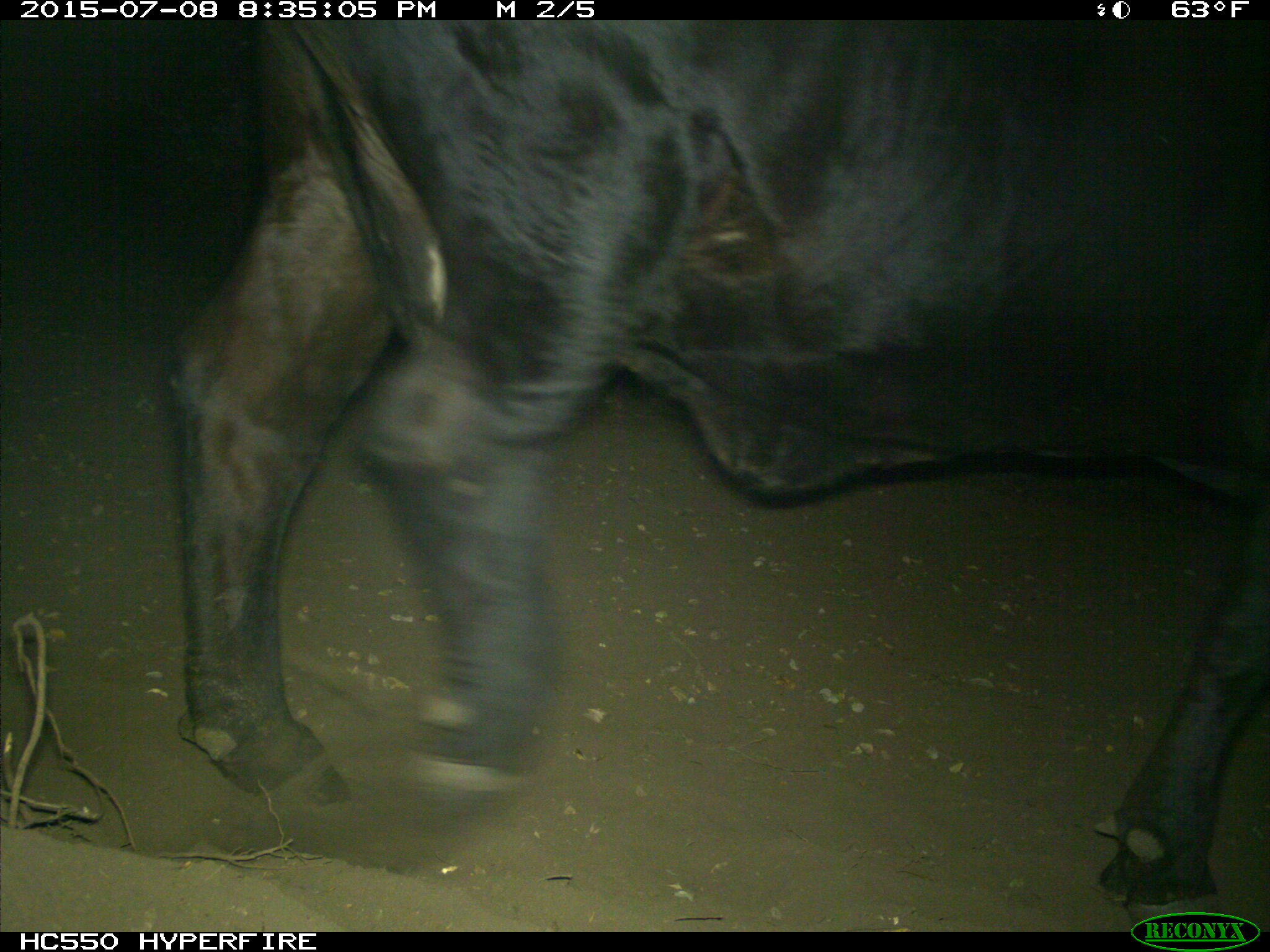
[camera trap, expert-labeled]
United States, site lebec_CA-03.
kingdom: Animalia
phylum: Chordata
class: Mammalia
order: Artiodactyla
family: Bovidae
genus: Bos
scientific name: Bos taurus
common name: domestic cow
Bos taurus (domestic cow).